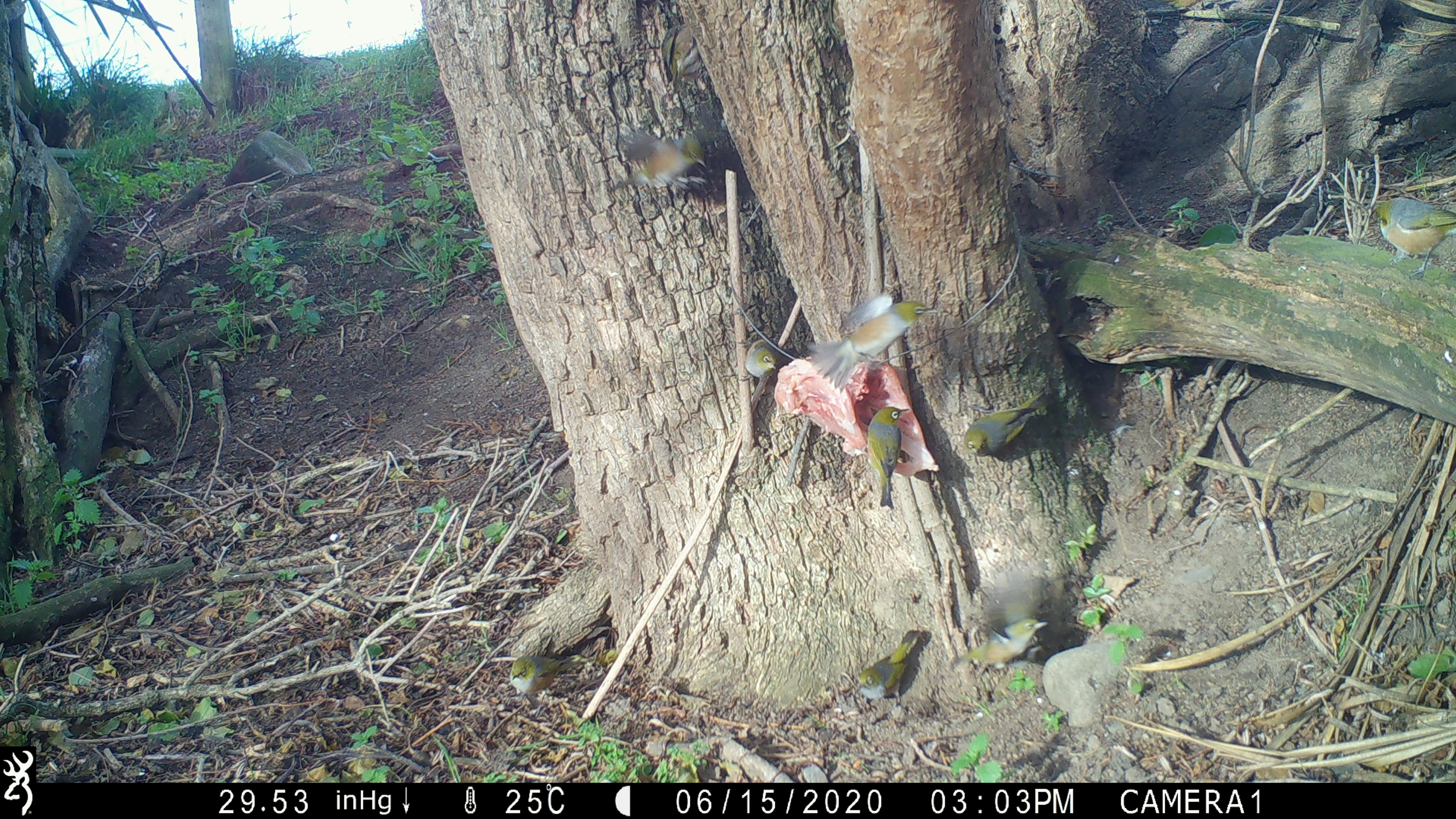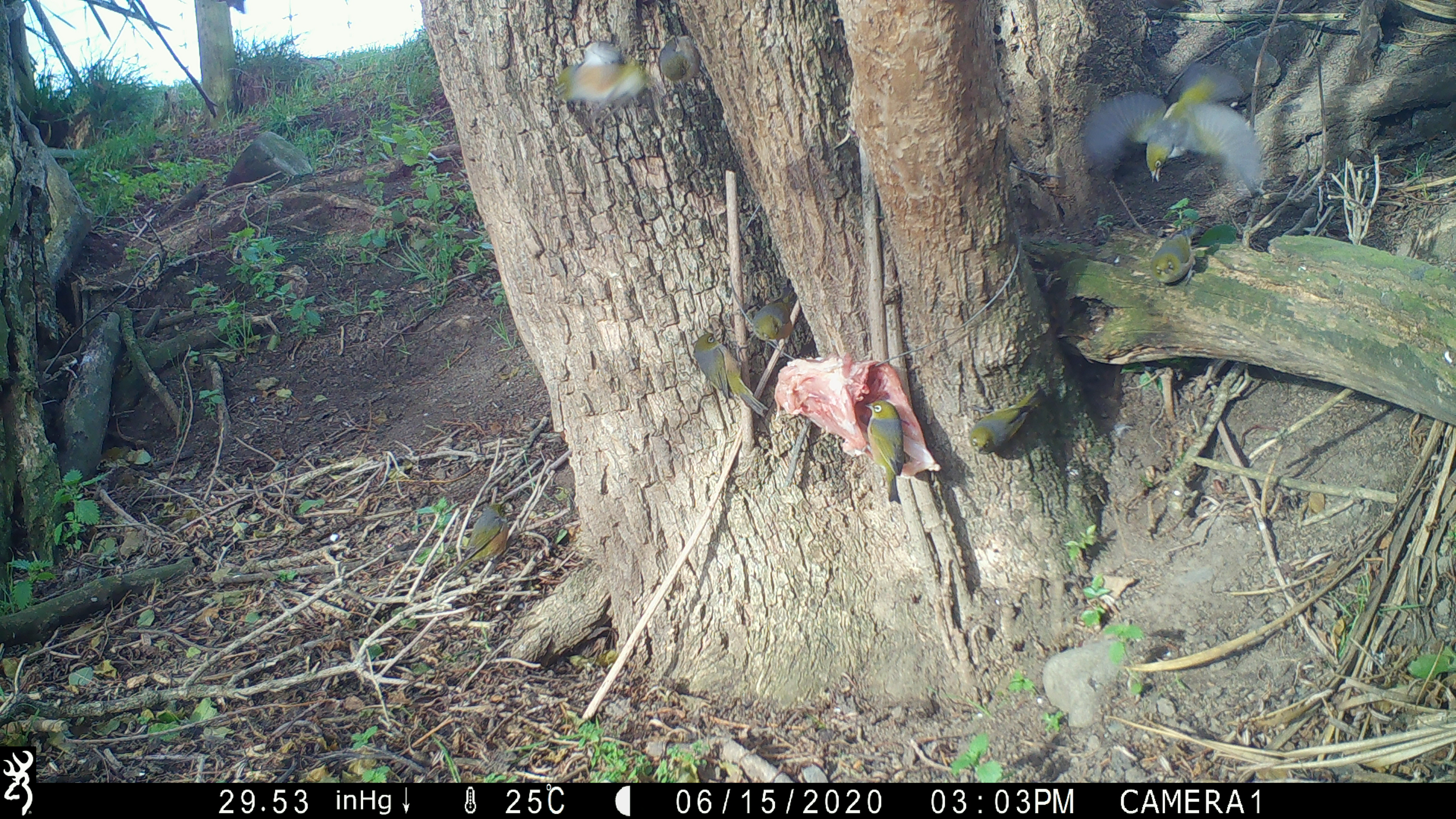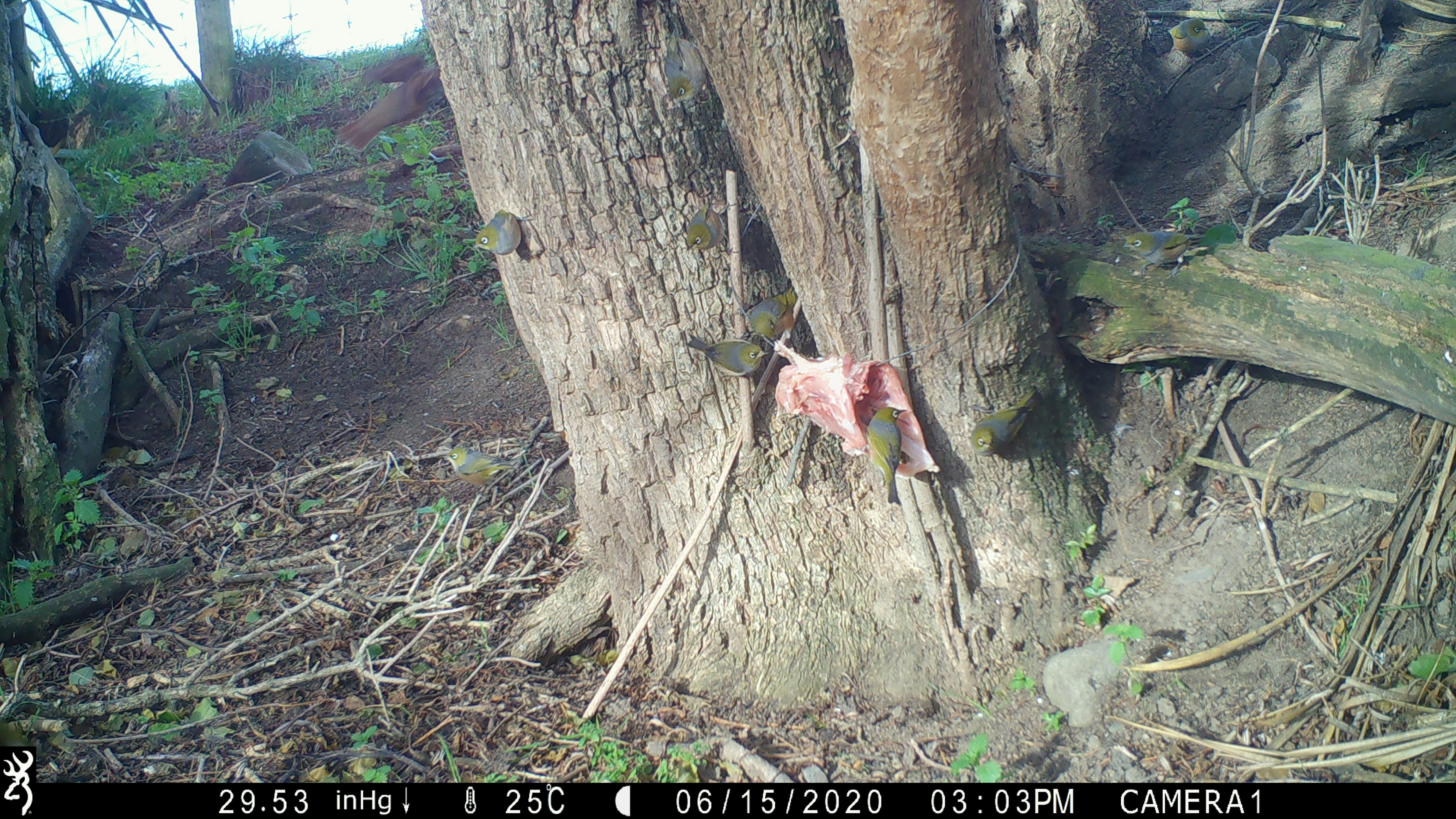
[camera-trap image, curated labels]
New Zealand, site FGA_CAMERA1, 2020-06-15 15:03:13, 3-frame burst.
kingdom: Animalia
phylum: Chordata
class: Aves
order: Passeriformes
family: Zosteropidae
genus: Zosterops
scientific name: Zosterops lateralis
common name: silvereye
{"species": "silvereye (Zosterops lateralis)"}